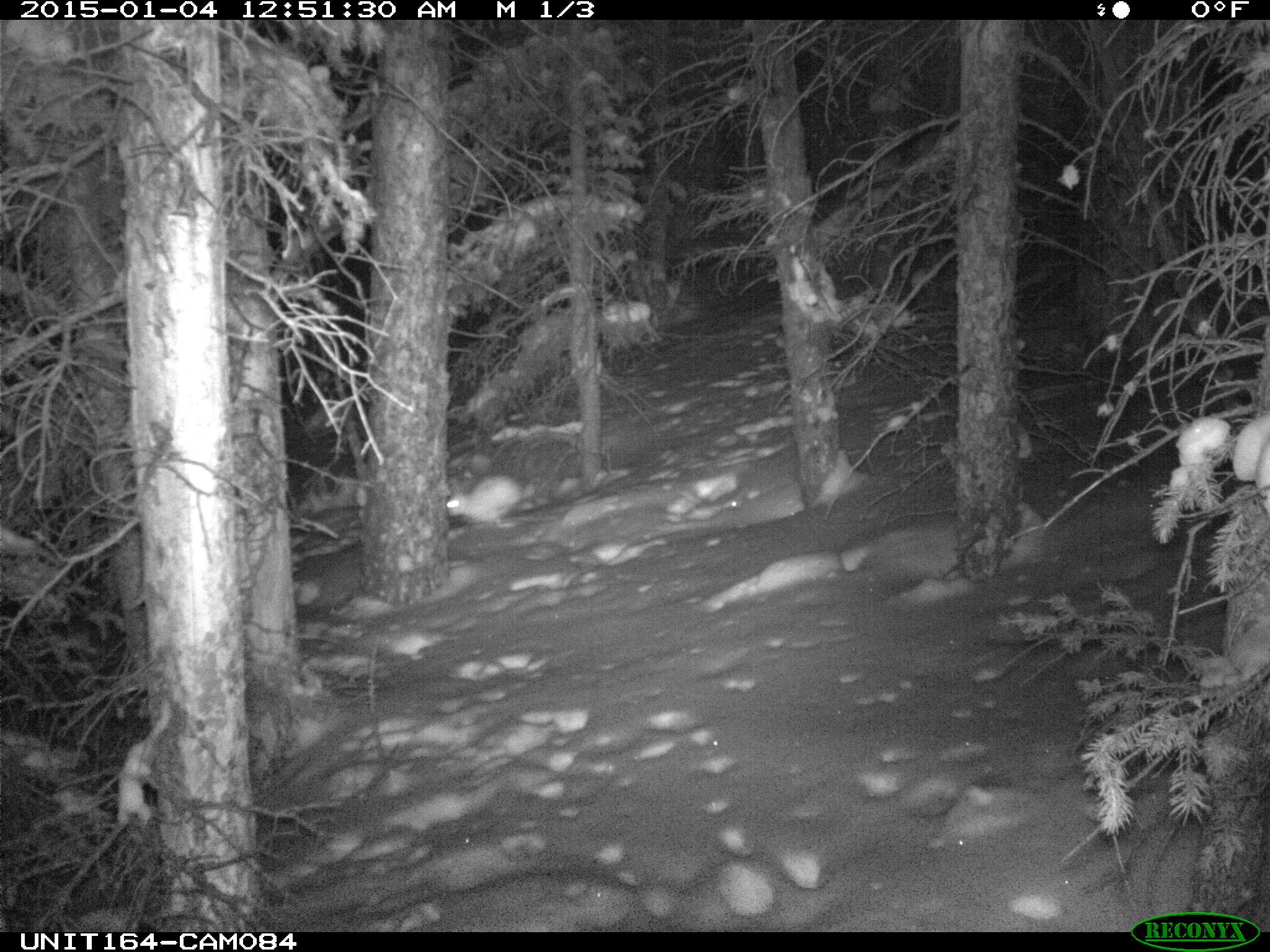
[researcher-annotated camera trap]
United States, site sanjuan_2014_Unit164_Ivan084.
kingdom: Animalia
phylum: Chordata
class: Mammalia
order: Lagomorpha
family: Leporidae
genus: Lepus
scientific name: Lepus americanus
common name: snowshoe hare